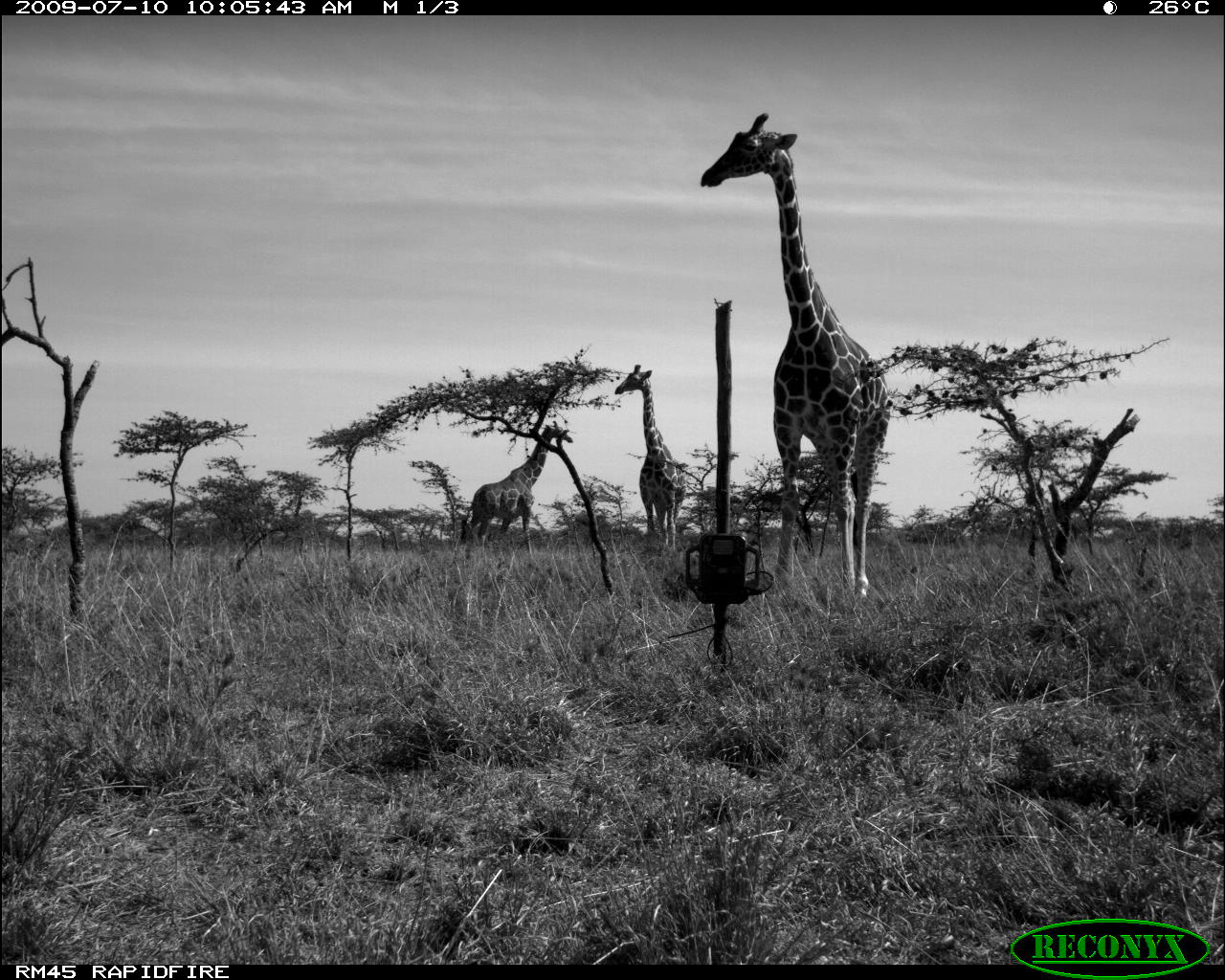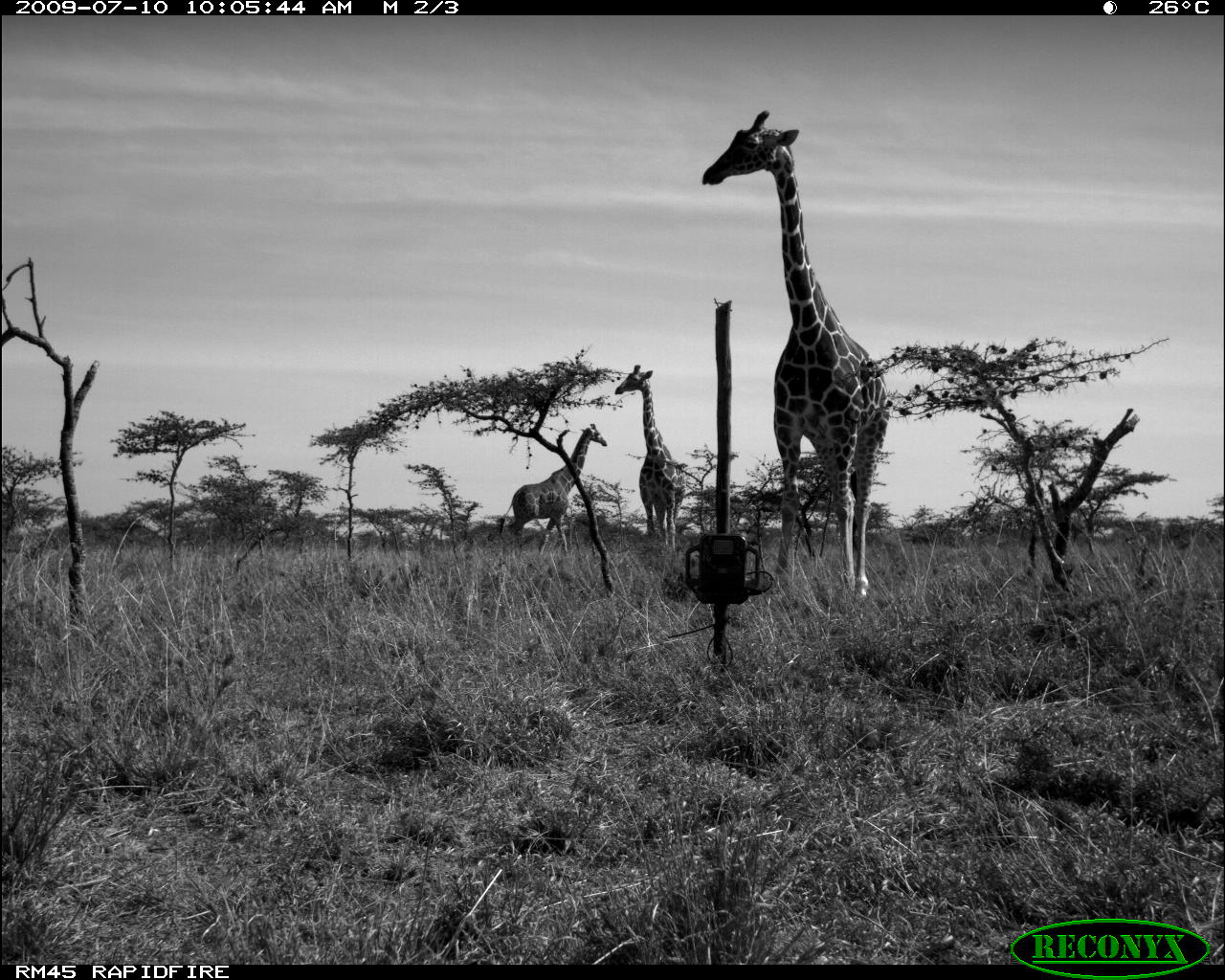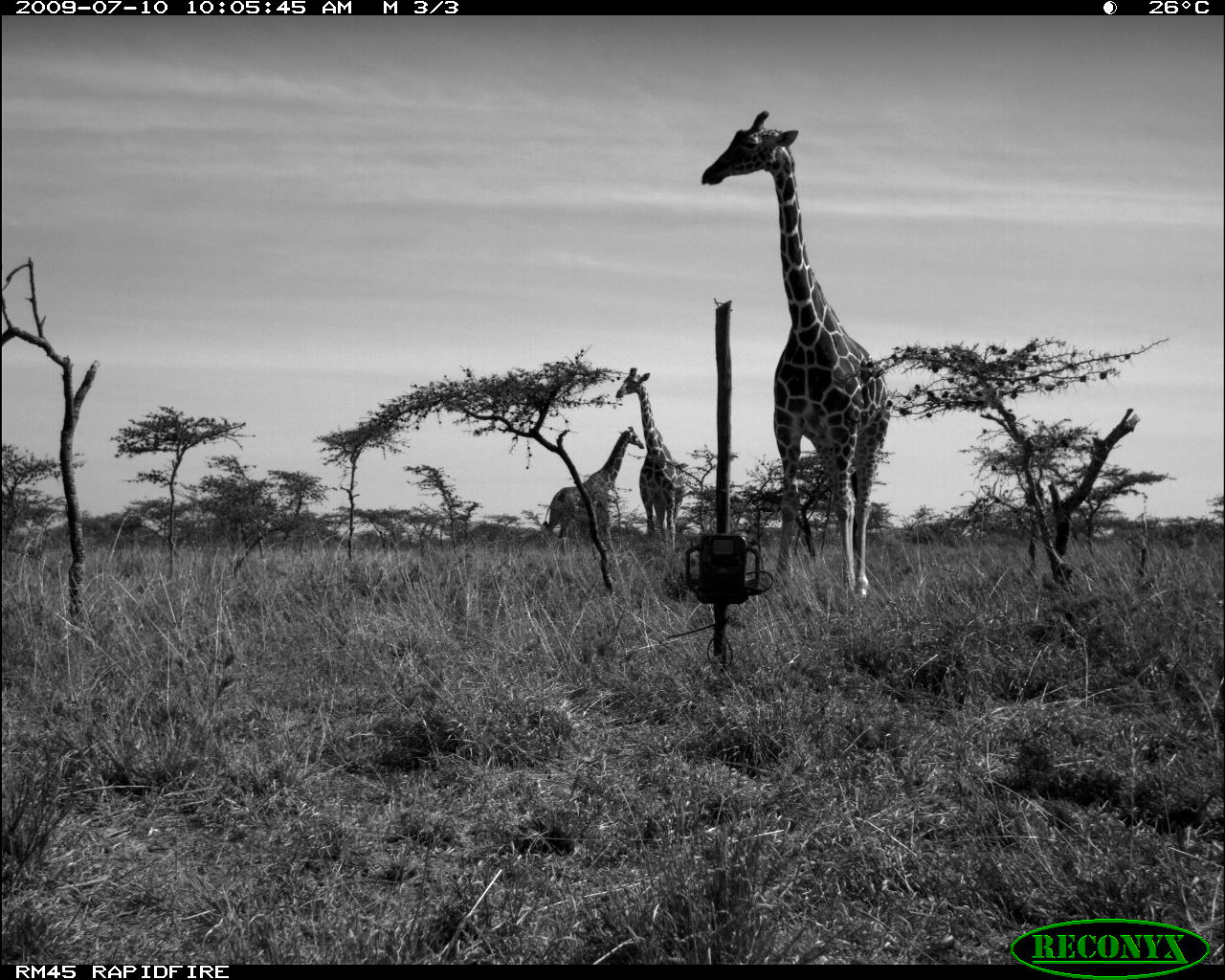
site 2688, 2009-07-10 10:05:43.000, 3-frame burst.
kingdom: Animalia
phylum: Chordata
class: Mammalia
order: Artiodactyla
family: Giraffidae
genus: Giraffa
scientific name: Giraffa camelopardalis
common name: giraffe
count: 3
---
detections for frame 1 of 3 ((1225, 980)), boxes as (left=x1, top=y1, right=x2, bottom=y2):
giraffa camelopardalis: (left=698, top=111, right=890, bottom=600); (left=459, top=420, right=574, bottom=563); (left=613, top=363, right=687, bottom=551)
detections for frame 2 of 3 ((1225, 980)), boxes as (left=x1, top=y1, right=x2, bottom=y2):
giraffa camelopardalis: (left=700, top=109, right=891, bottom=601); (left=496, top=423, right=608, bottom=558); (left=614, top=364, right=687, bottom=551)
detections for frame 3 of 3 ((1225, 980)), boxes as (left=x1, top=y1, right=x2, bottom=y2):
giraffa camelopardalis: (left=701, top=109, right=893, bottom=597); (left=541, top=425, right=645, bottom=560); (left=614, top=366, right=686, bottom=555)